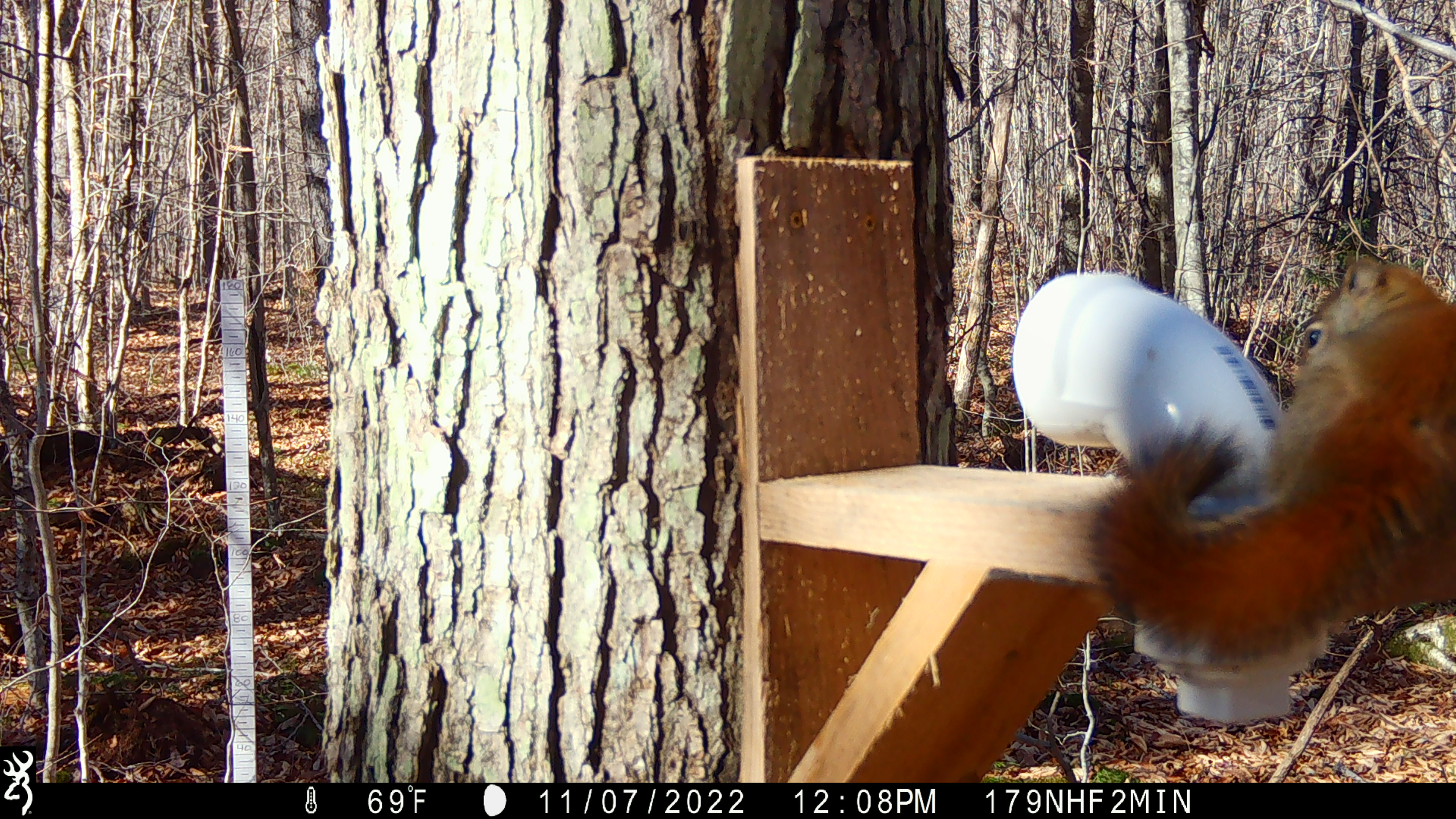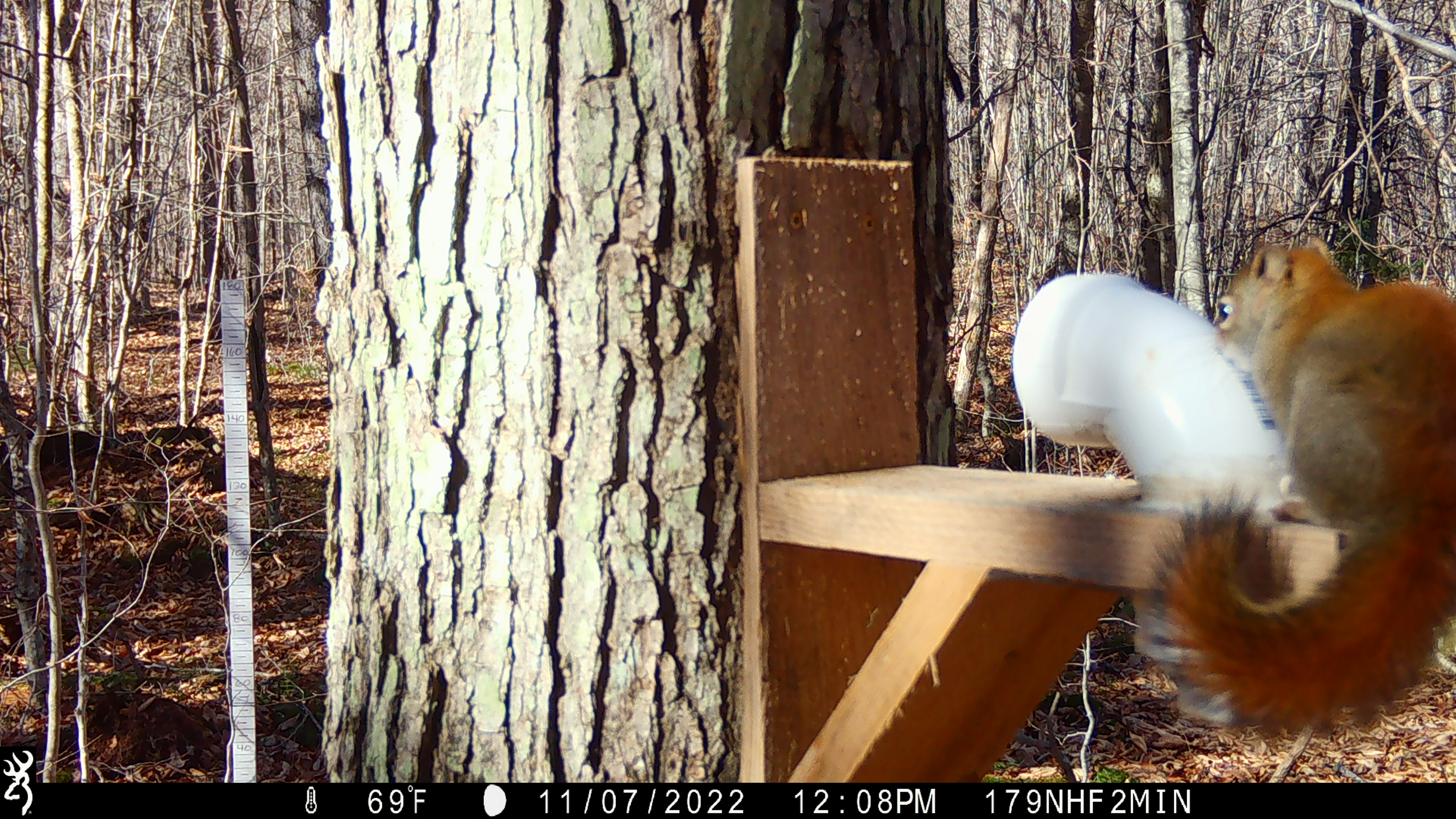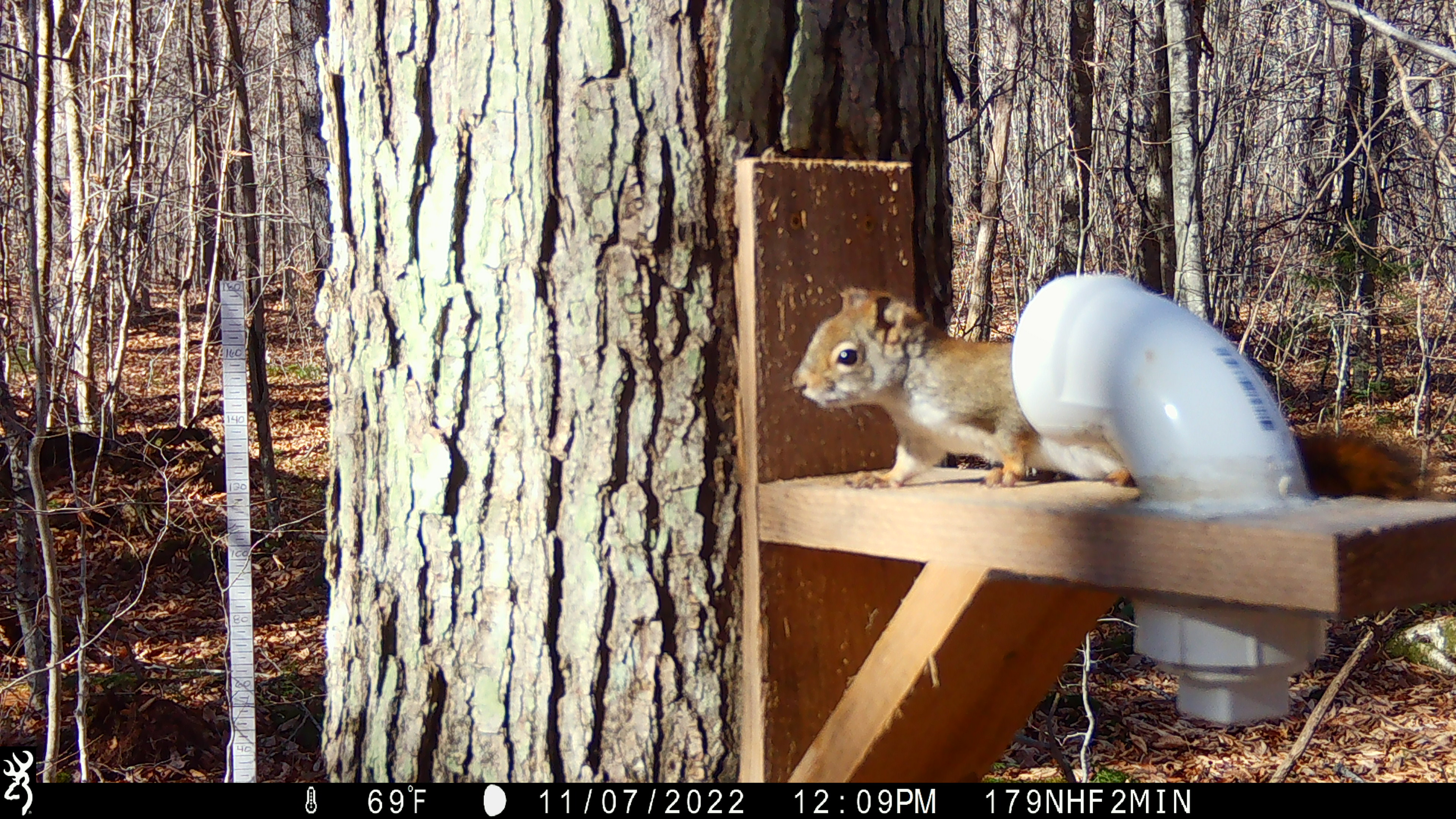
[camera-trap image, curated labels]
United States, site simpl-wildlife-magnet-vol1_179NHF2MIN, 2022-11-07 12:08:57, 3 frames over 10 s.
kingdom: Animalia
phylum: Chordata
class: Mammalia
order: Rodentia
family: Sciuridae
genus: Tamiasciurus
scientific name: Tamiasciurus hudsonicus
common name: red squirrel